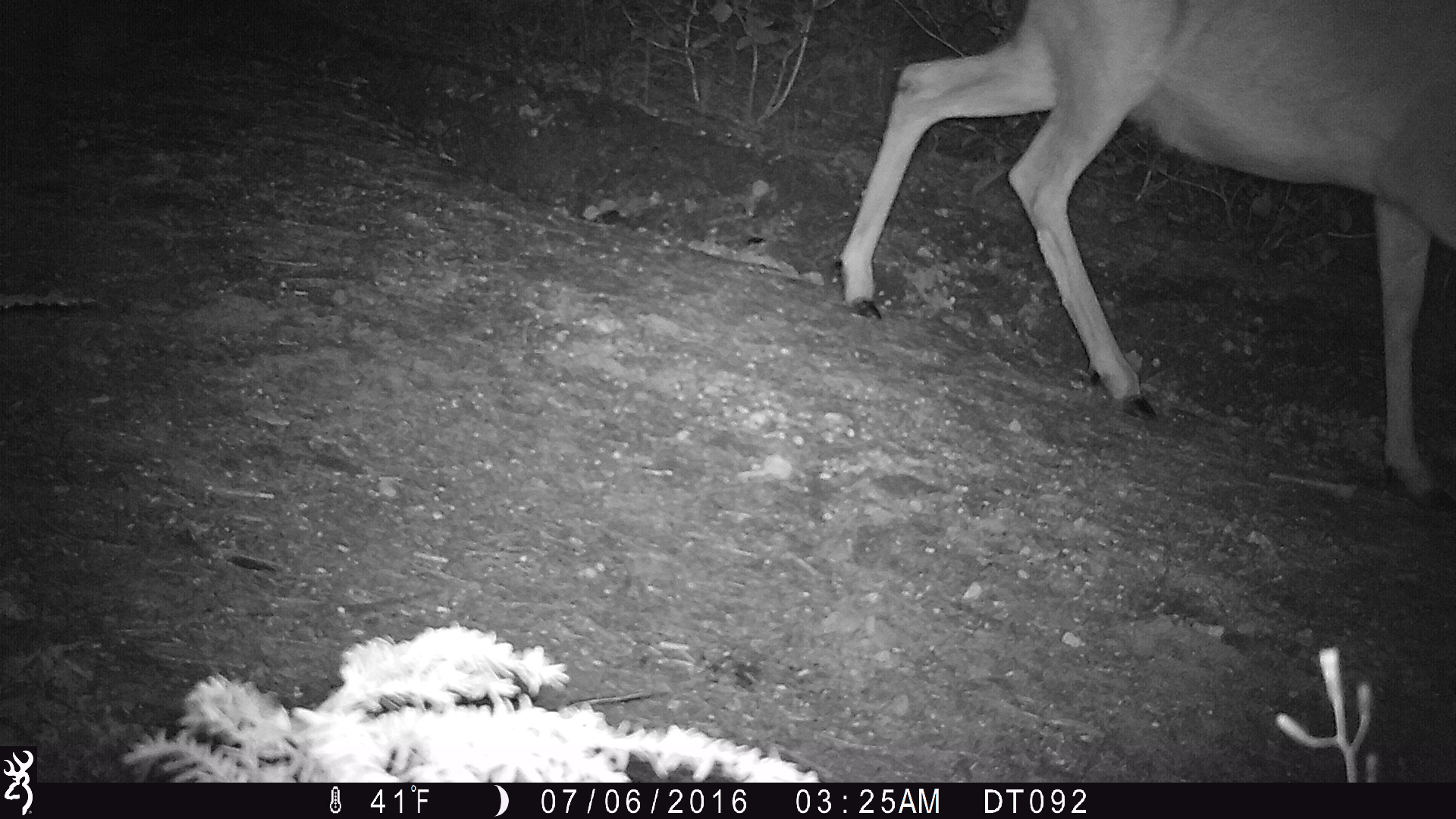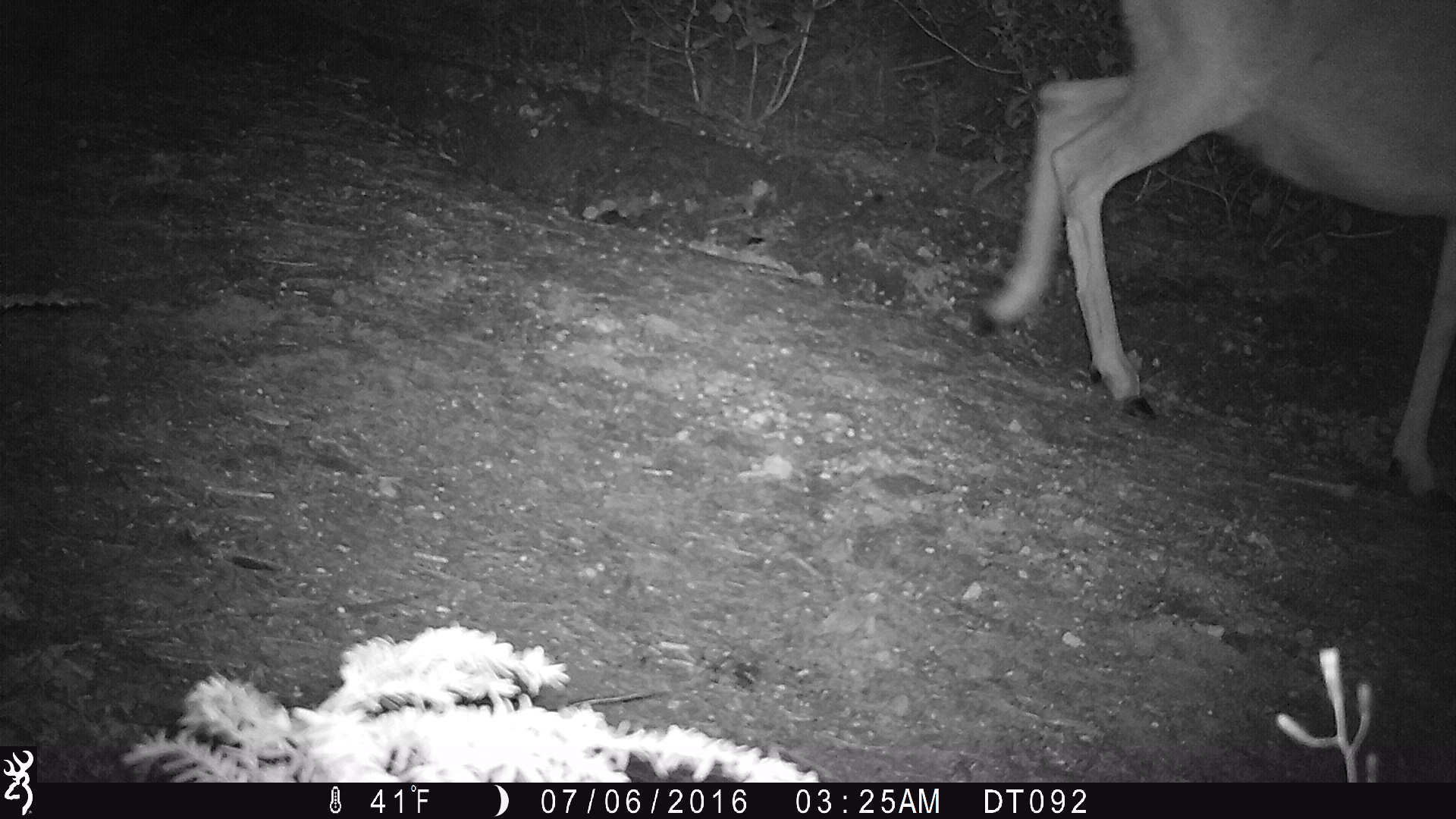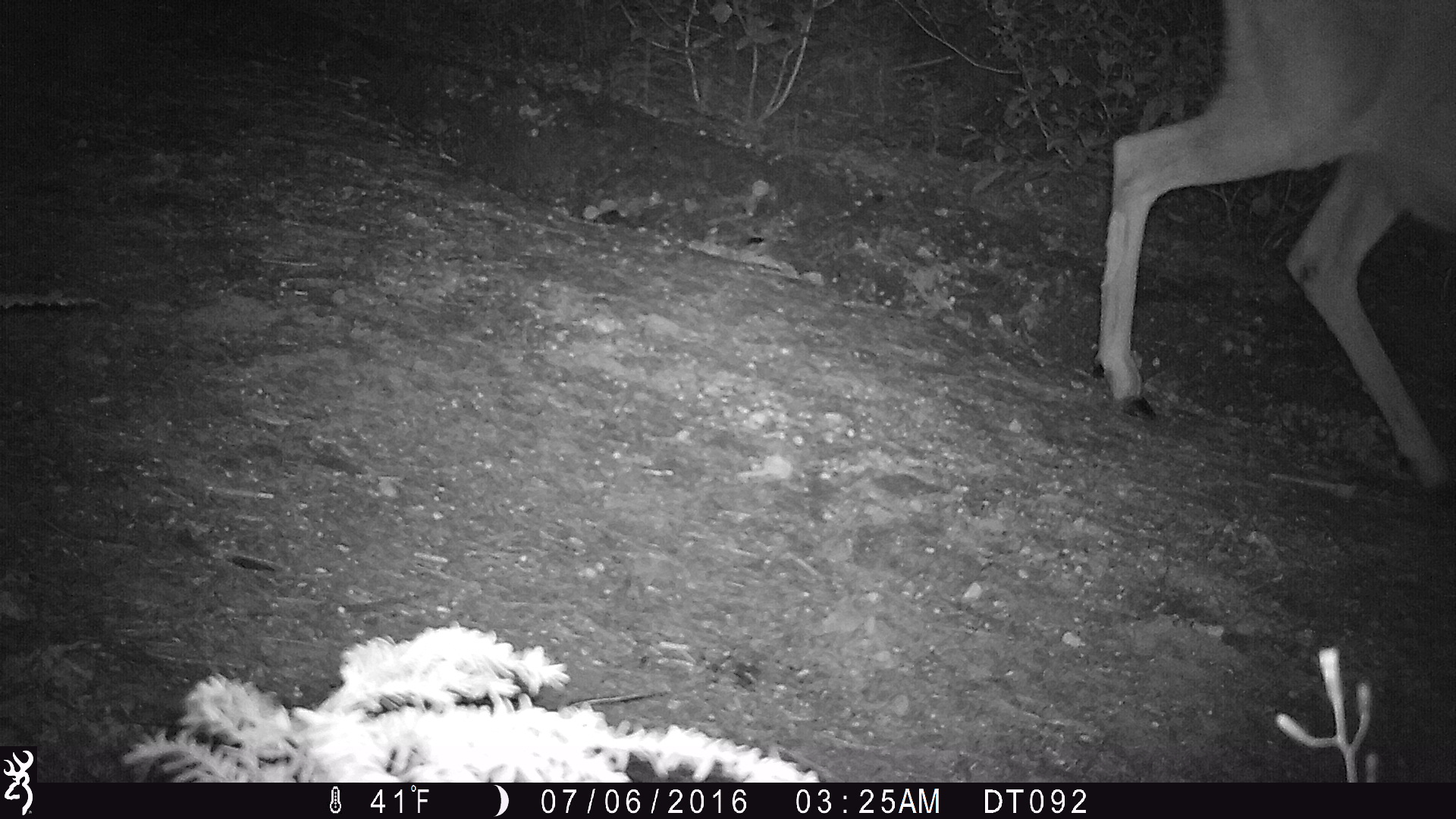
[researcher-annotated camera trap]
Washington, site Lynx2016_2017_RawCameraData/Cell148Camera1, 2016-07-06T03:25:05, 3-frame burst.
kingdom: Animalia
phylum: Chordata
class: Mammalia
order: Artiodactyla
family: Cervidae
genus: Odocoileus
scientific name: Odocoileus hemionus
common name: mule deer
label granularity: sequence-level